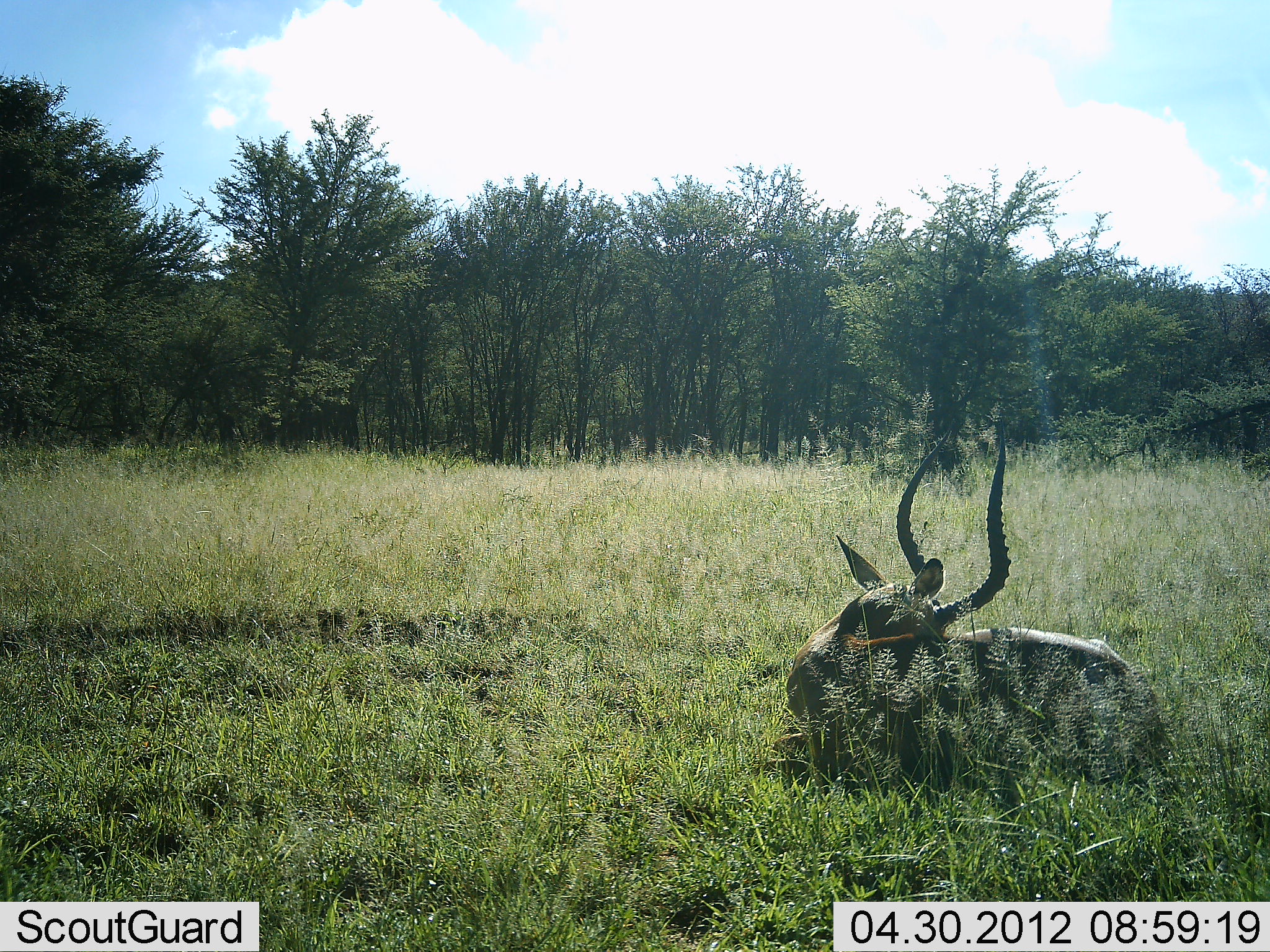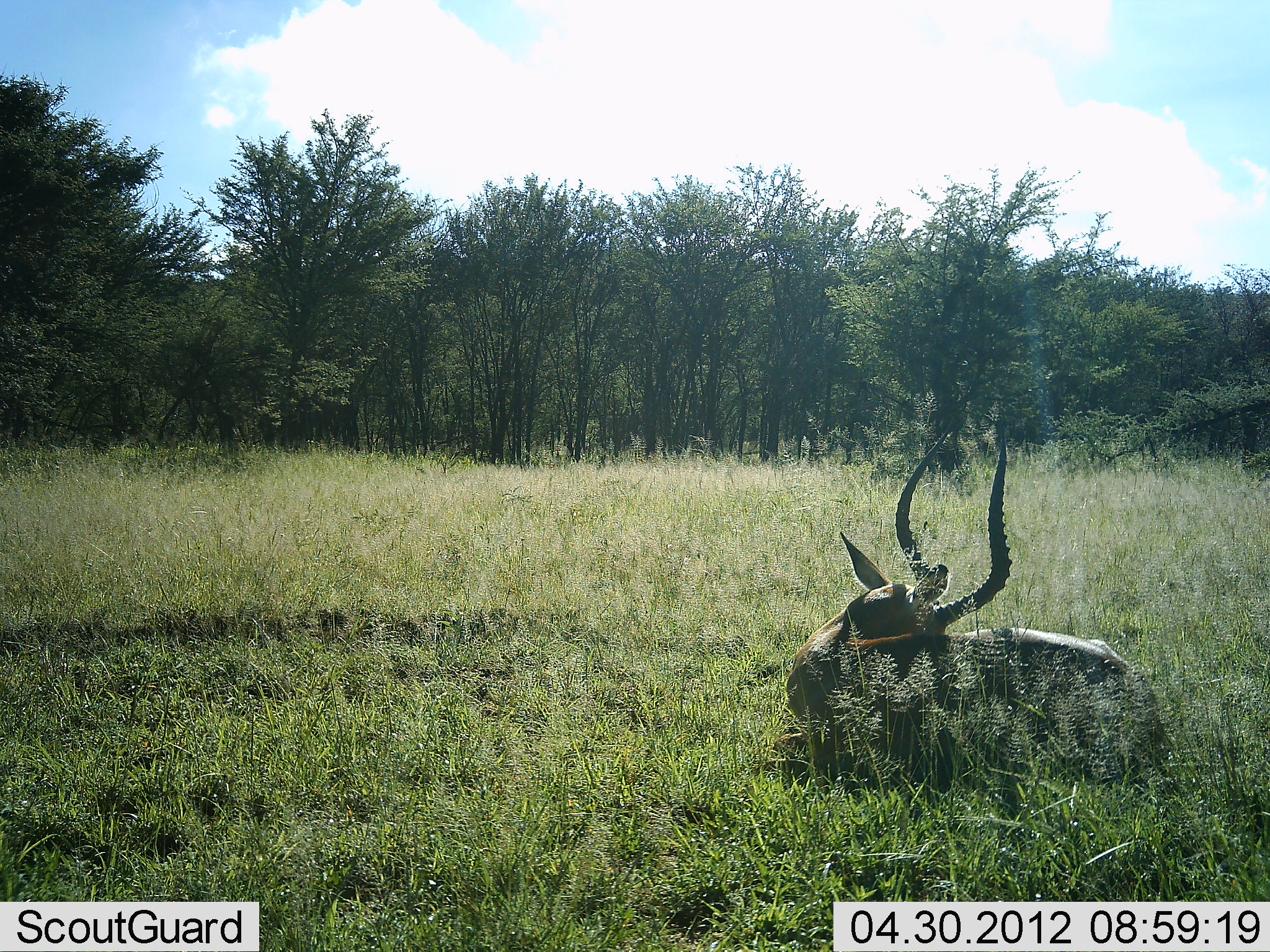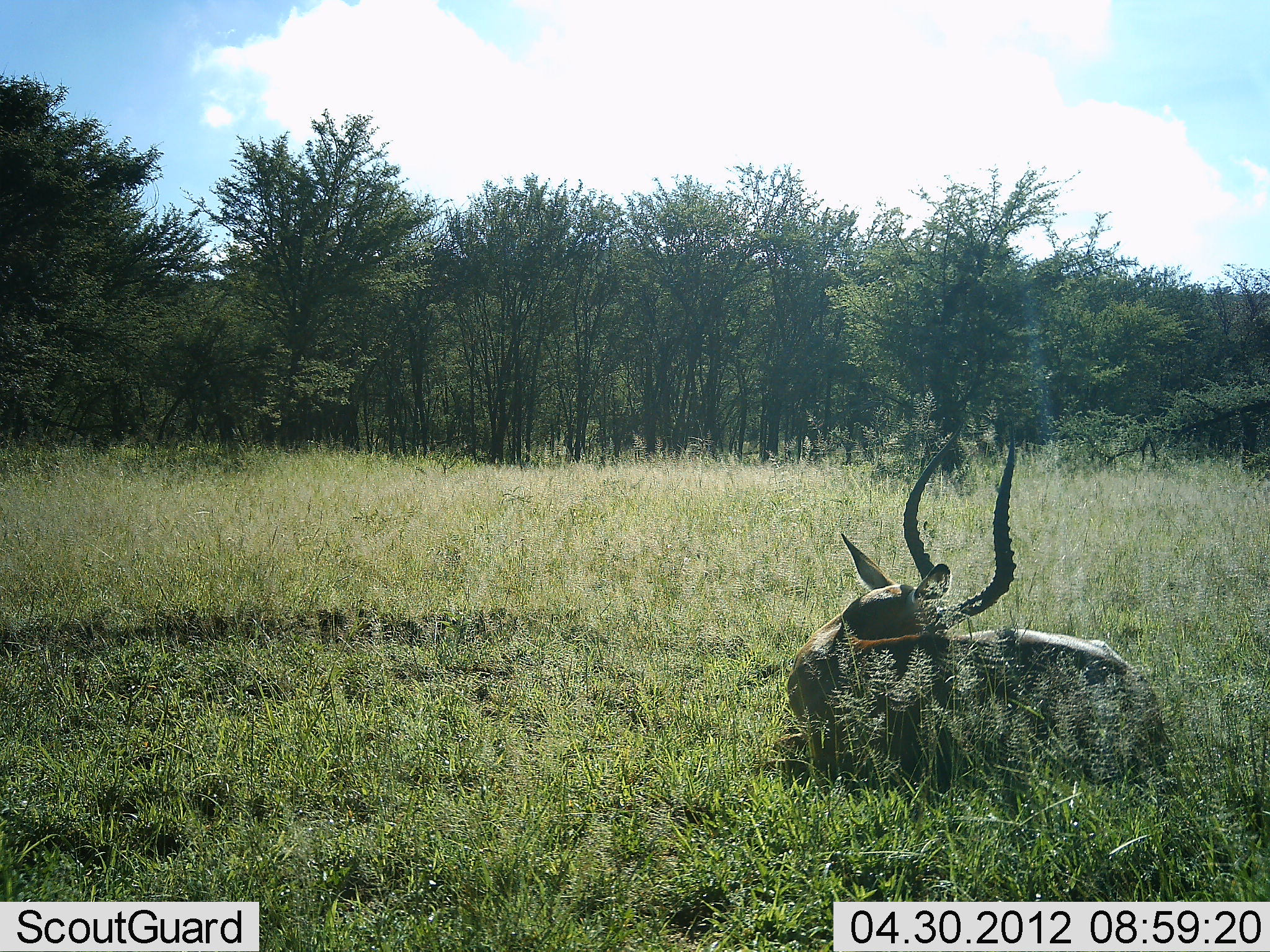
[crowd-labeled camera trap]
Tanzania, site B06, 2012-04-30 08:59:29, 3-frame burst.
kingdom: Animalia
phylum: Chordata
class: Mammalia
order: Artiodactyla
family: Bovidae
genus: Aepyceros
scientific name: Aepyceros melampus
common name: impala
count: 1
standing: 0%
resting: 100%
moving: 0%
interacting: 0%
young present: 0%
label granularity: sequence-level